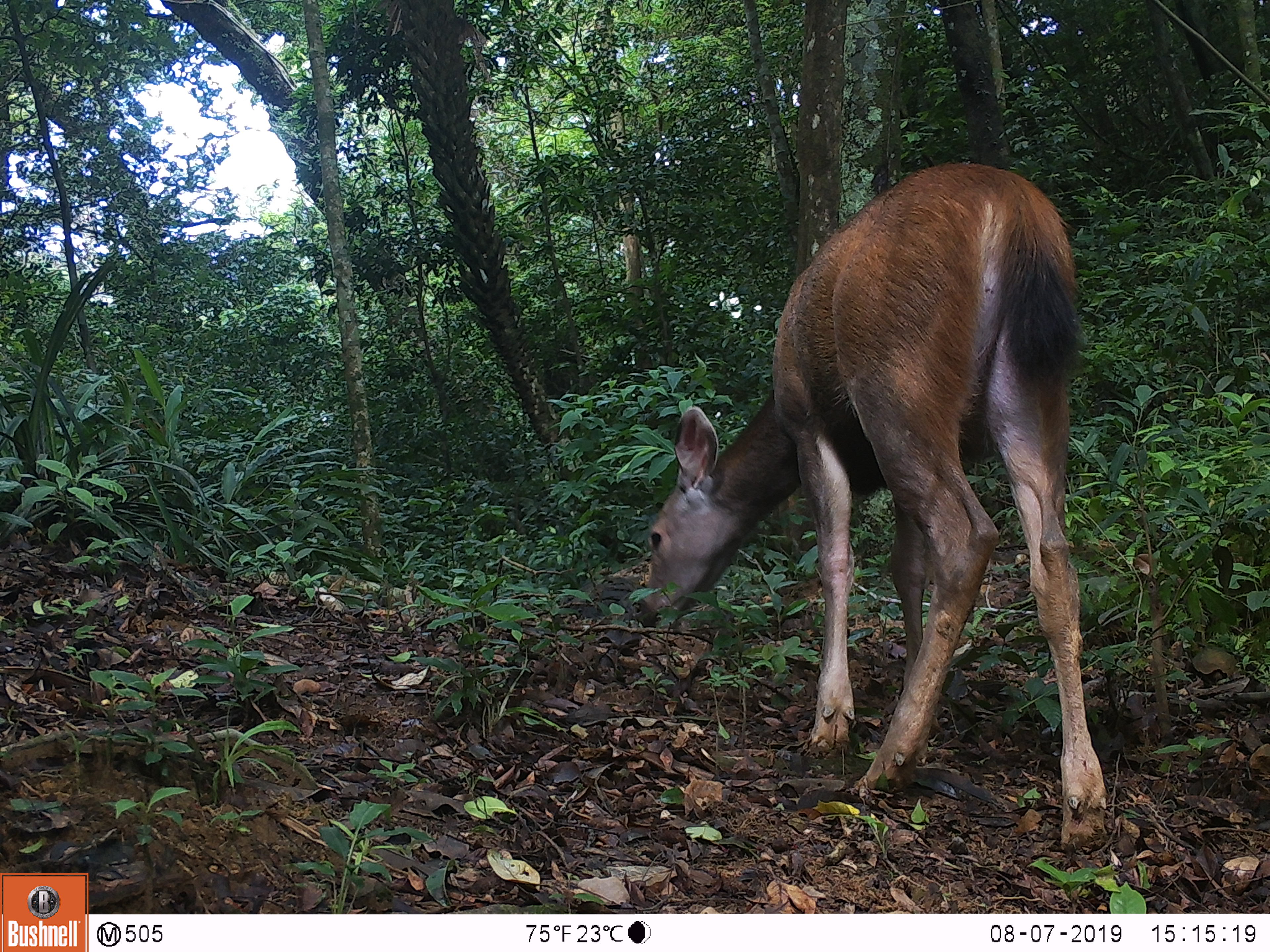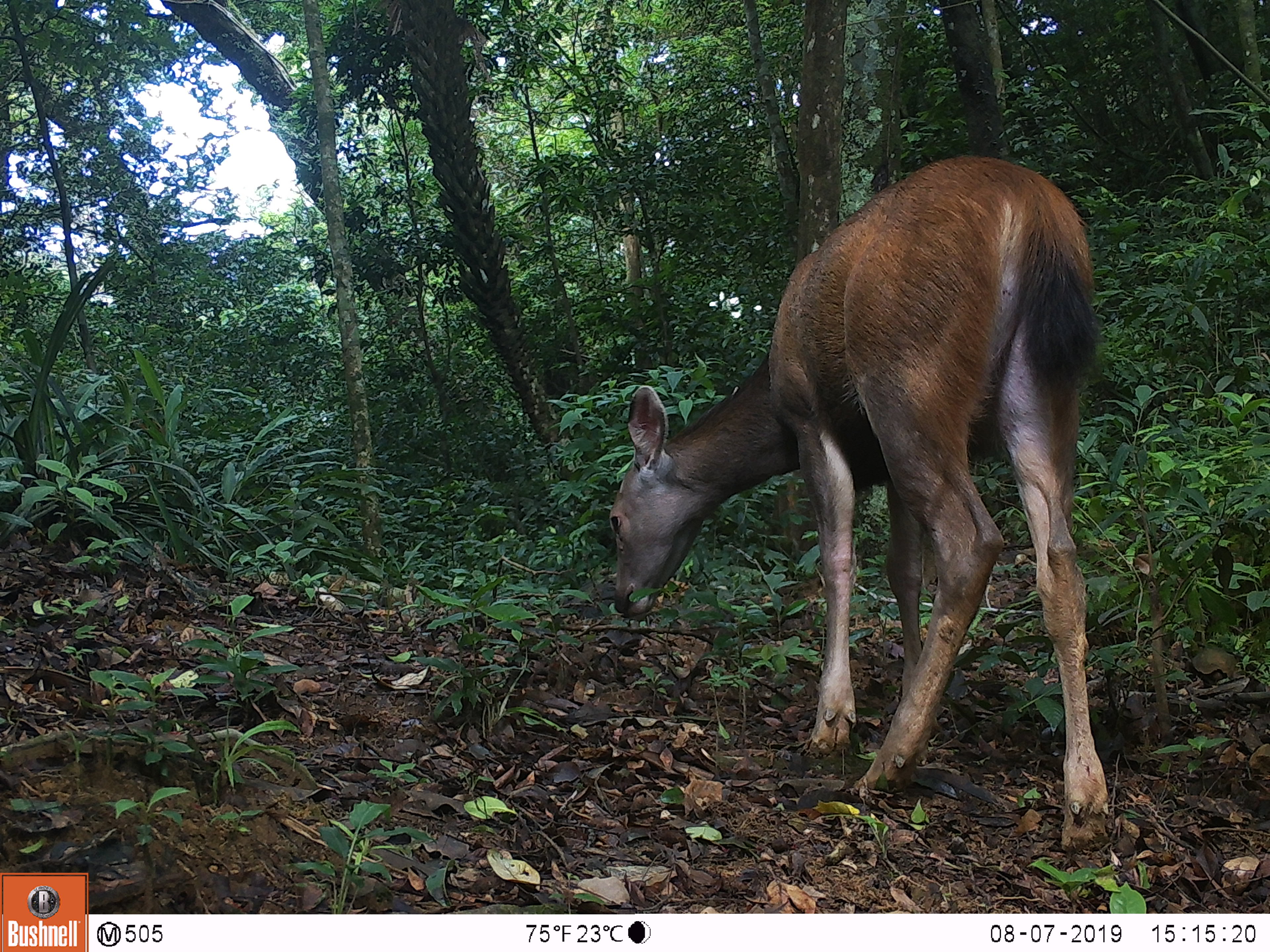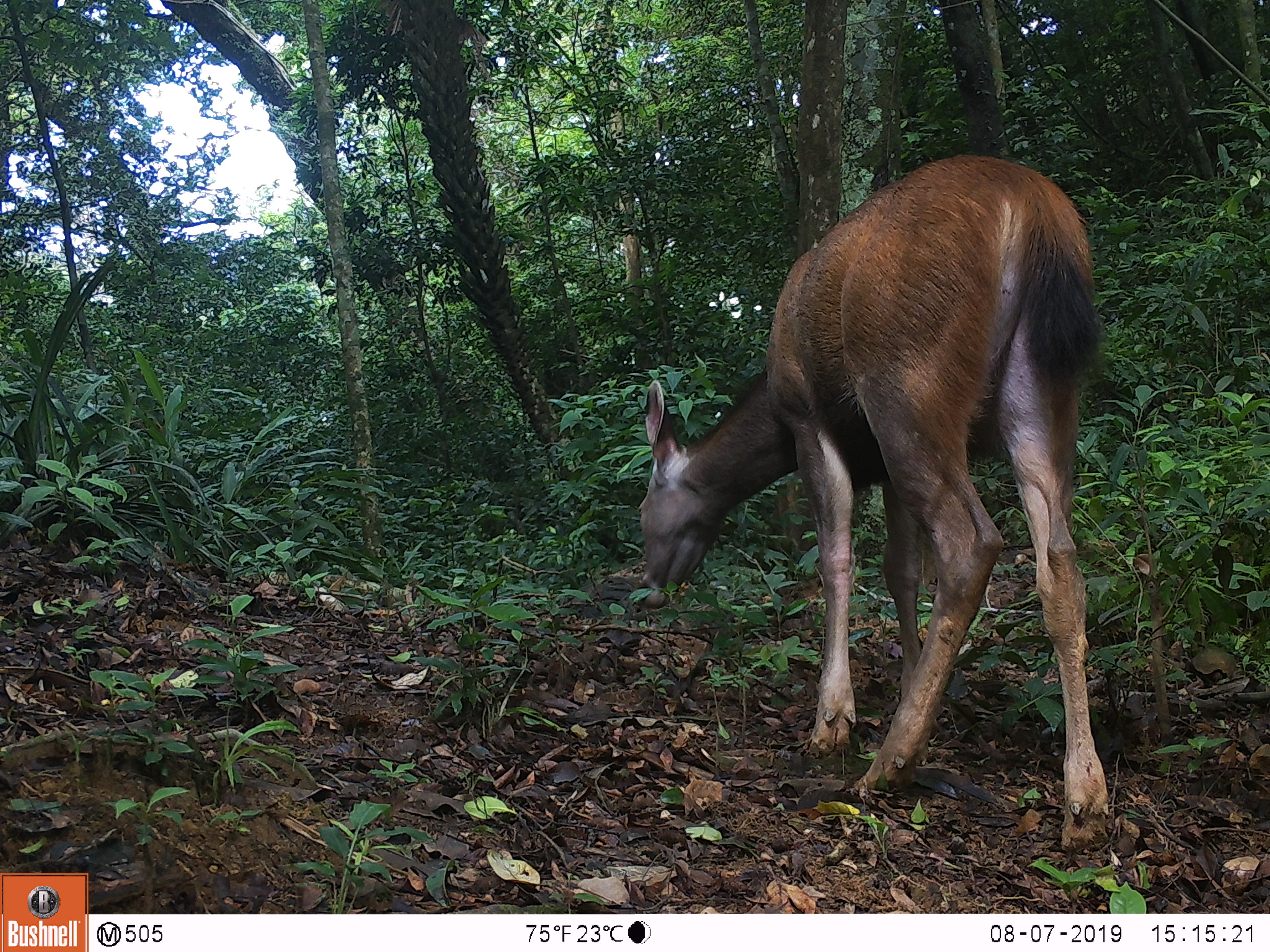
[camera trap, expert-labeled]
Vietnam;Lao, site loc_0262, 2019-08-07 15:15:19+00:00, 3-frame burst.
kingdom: Animalia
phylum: Chordata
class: Mammalia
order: Artiodactyla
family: Cervidae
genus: Rusa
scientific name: Rusa unicolor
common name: sambar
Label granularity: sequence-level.